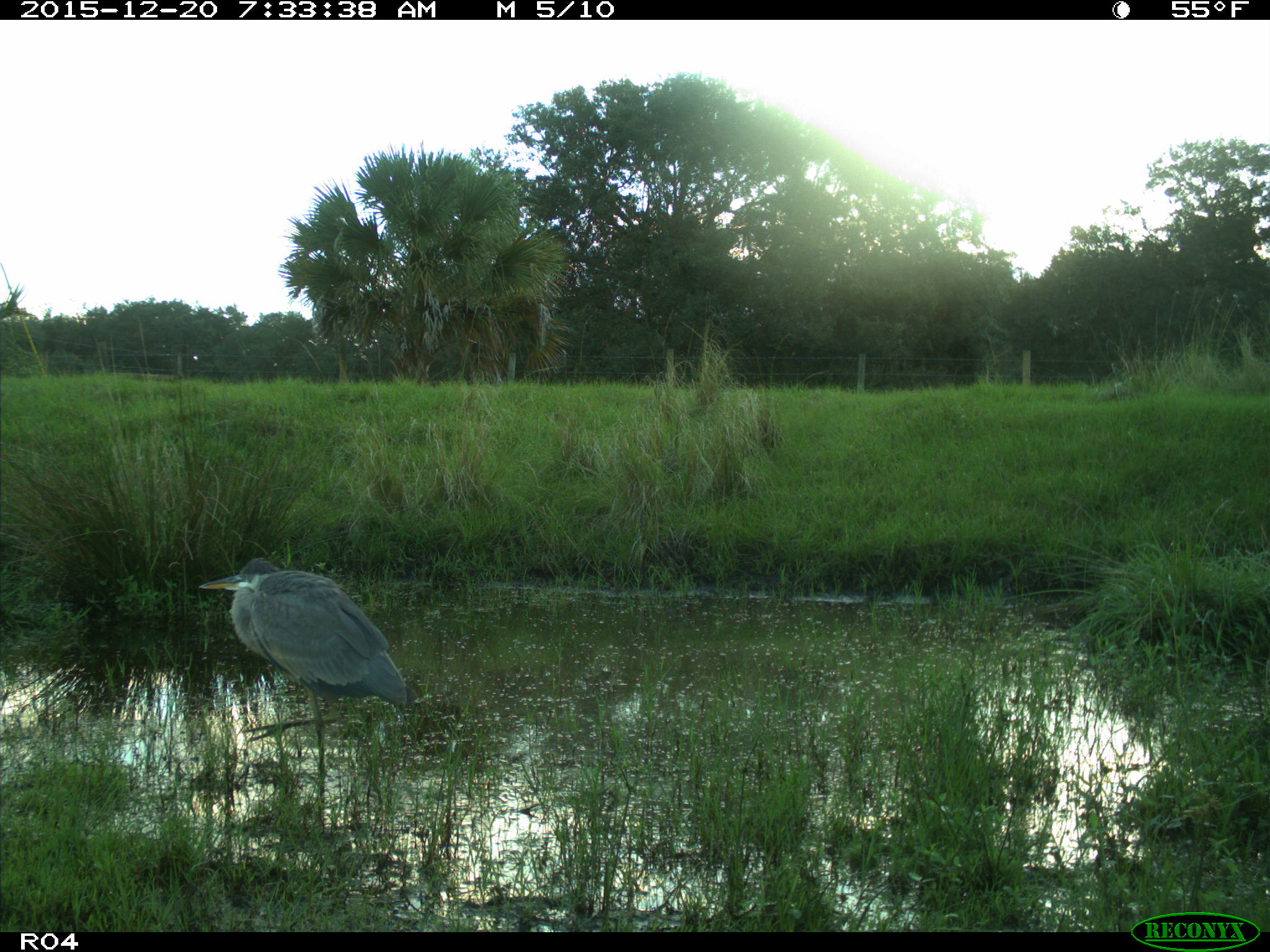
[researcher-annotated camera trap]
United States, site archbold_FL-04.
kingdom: Animalia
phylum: Chordata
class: Aves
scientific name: Aves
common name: birds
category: unidentified bird